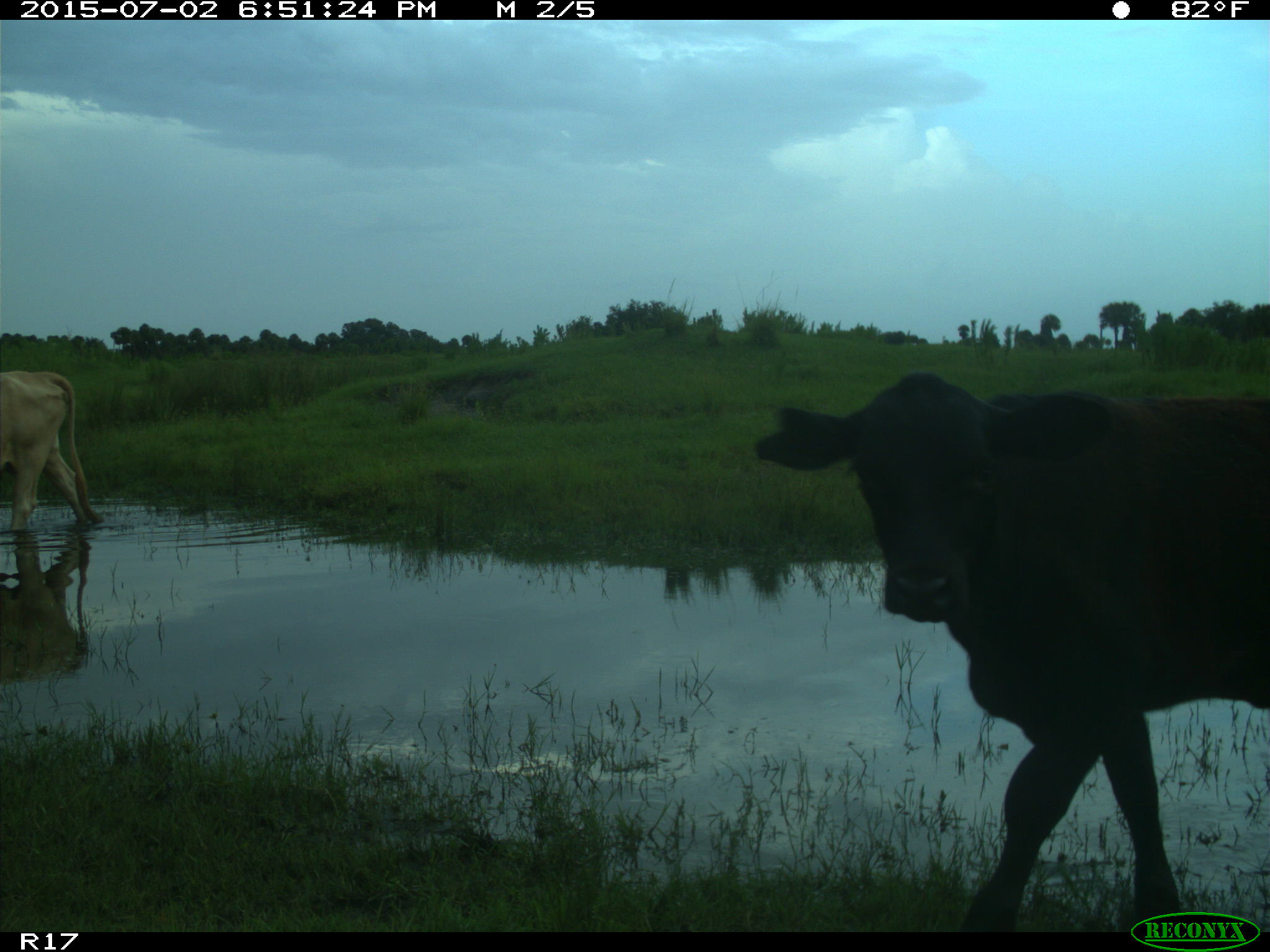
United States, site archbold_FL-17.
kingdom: Animalia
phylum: Chordata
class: Mammalia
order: Artiodactyla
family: Bovidae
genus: Bos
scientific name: Bos taurus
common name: domestic cow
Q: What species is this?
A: Bos taurus (domestic cow).